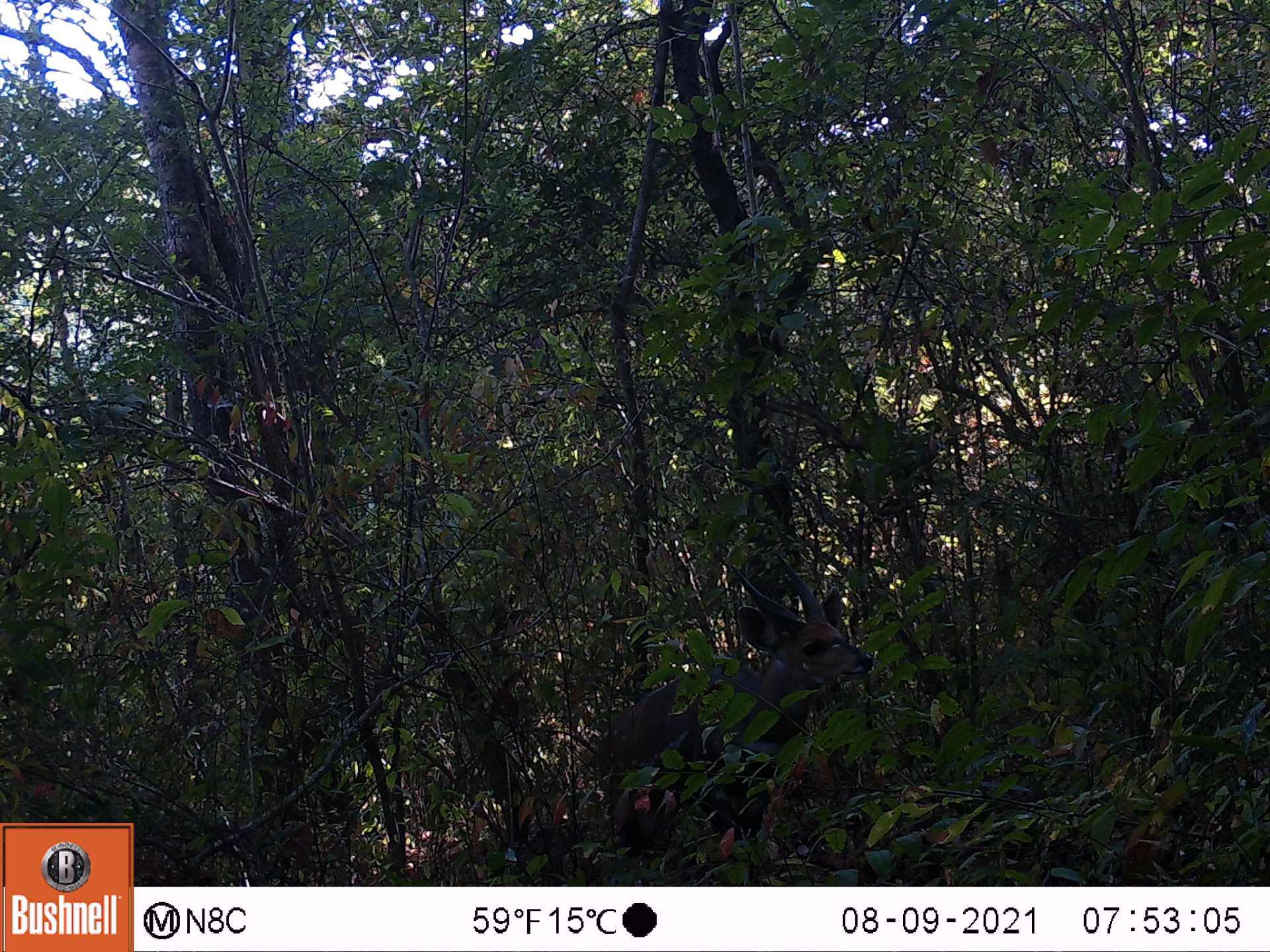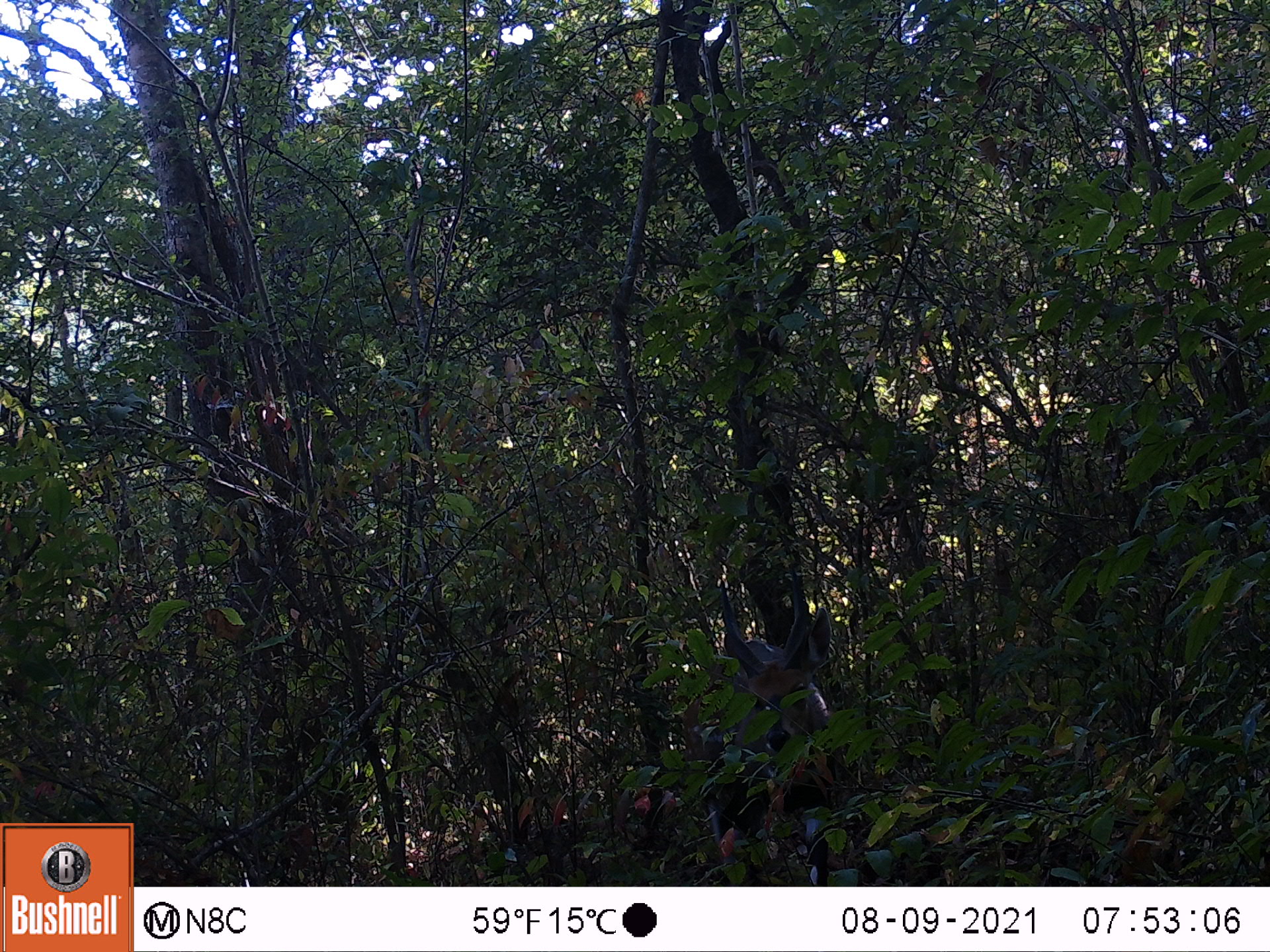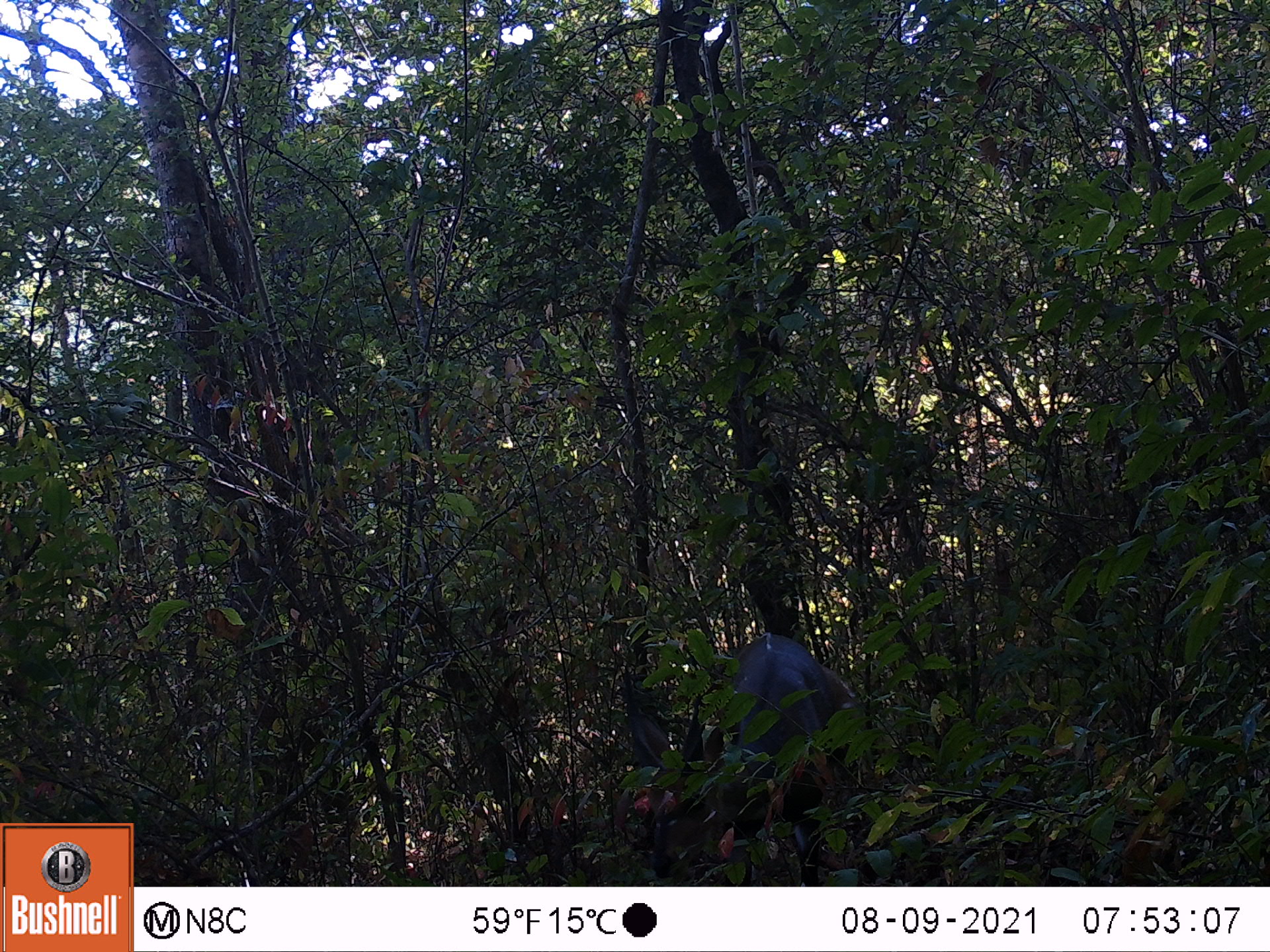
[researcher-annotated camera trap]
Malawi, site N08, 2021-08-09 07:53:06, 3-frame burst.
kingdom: Animalia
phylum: Chordata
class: Mammalia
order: Artiodactyla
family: Bovidae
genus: Tragelaphus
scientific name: Tragelaphus sylvaticus sylvaticus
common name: cape bushbuck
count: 1